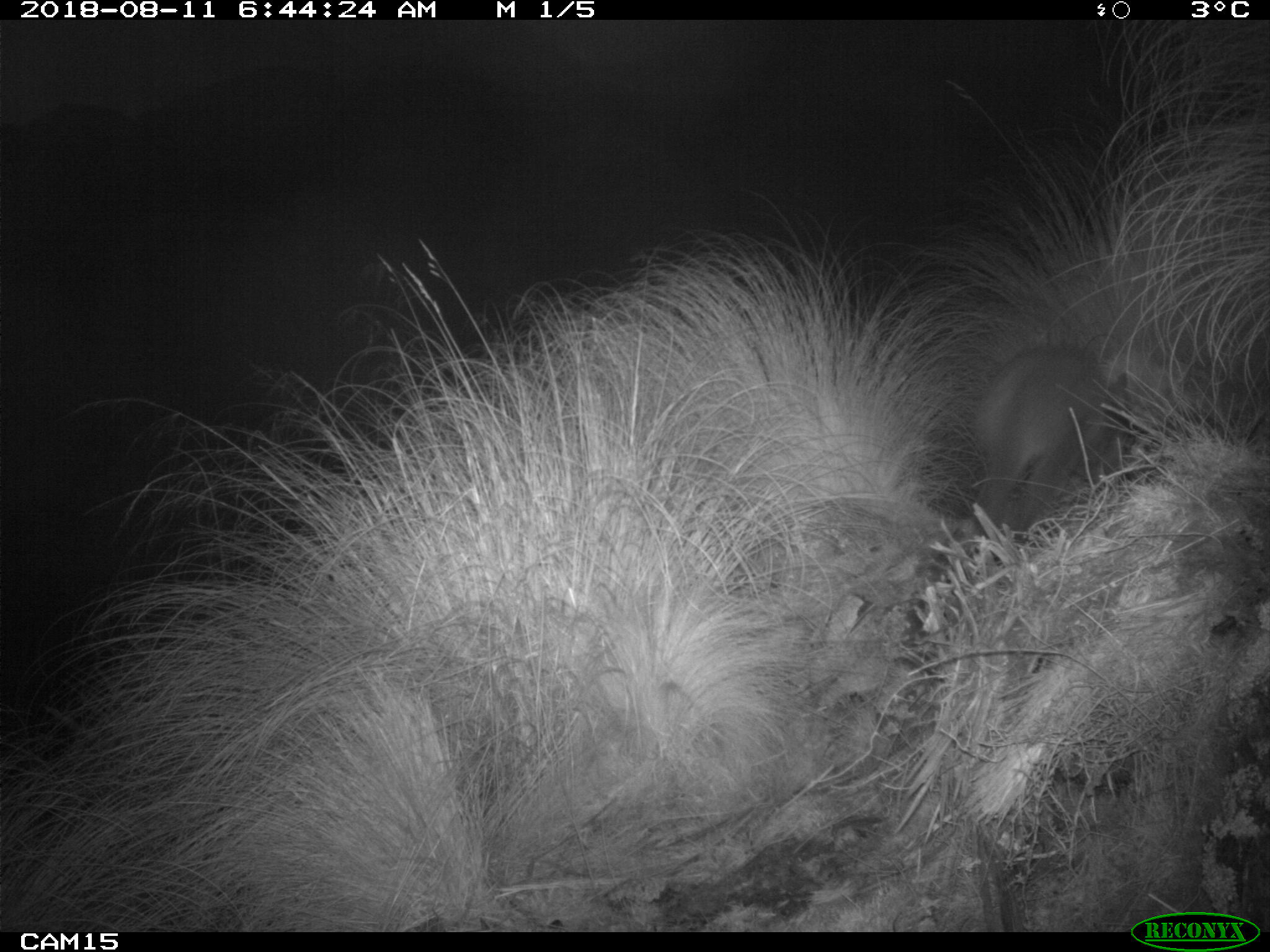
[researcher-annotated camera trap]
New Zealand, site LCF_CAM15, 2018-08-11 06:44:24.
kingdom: Animalia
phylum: Chordata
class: Mammalia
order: Diprotodontia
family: Macropodidae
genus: Notamacropus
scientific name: Notamacropus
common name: wallaby